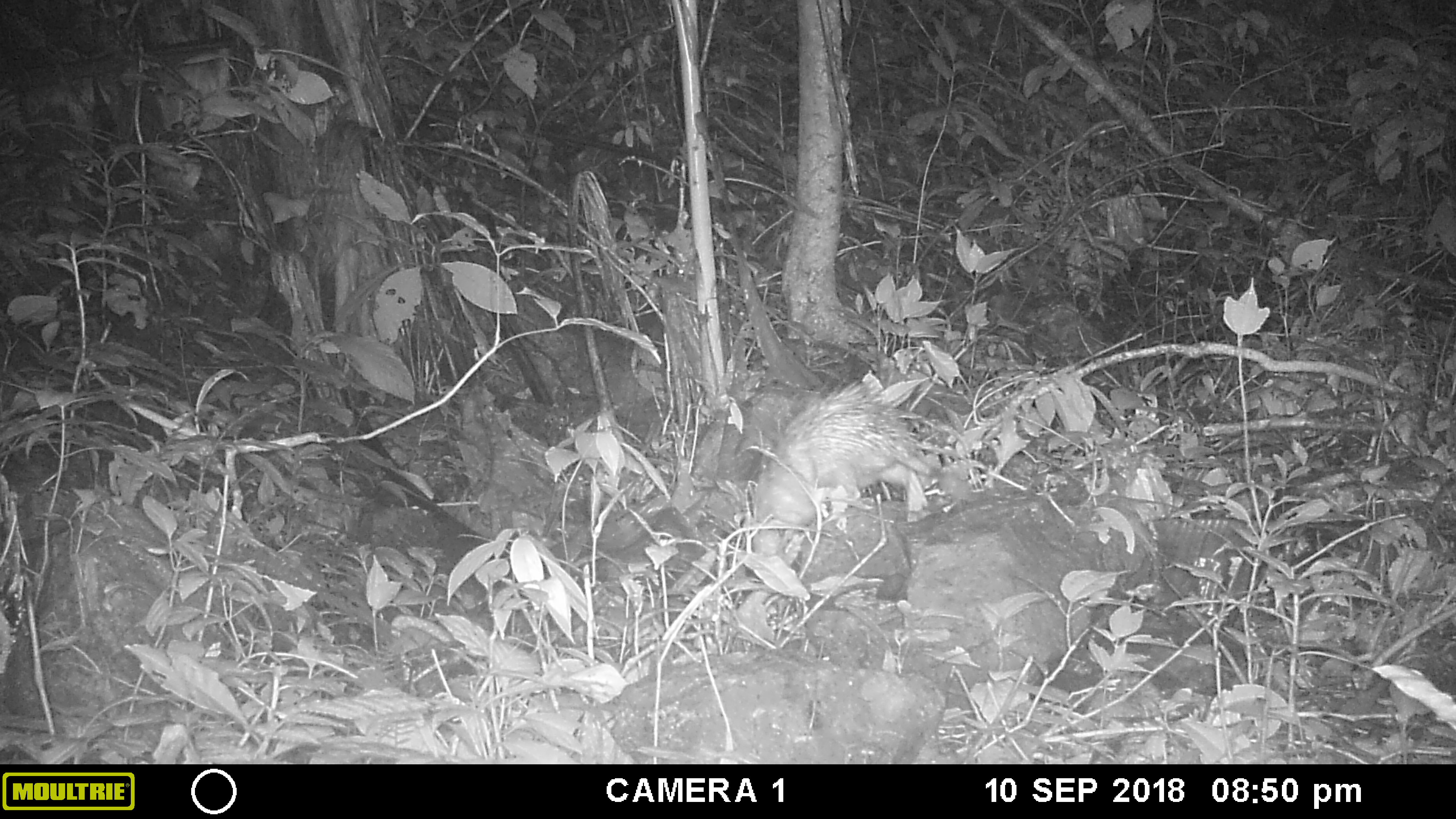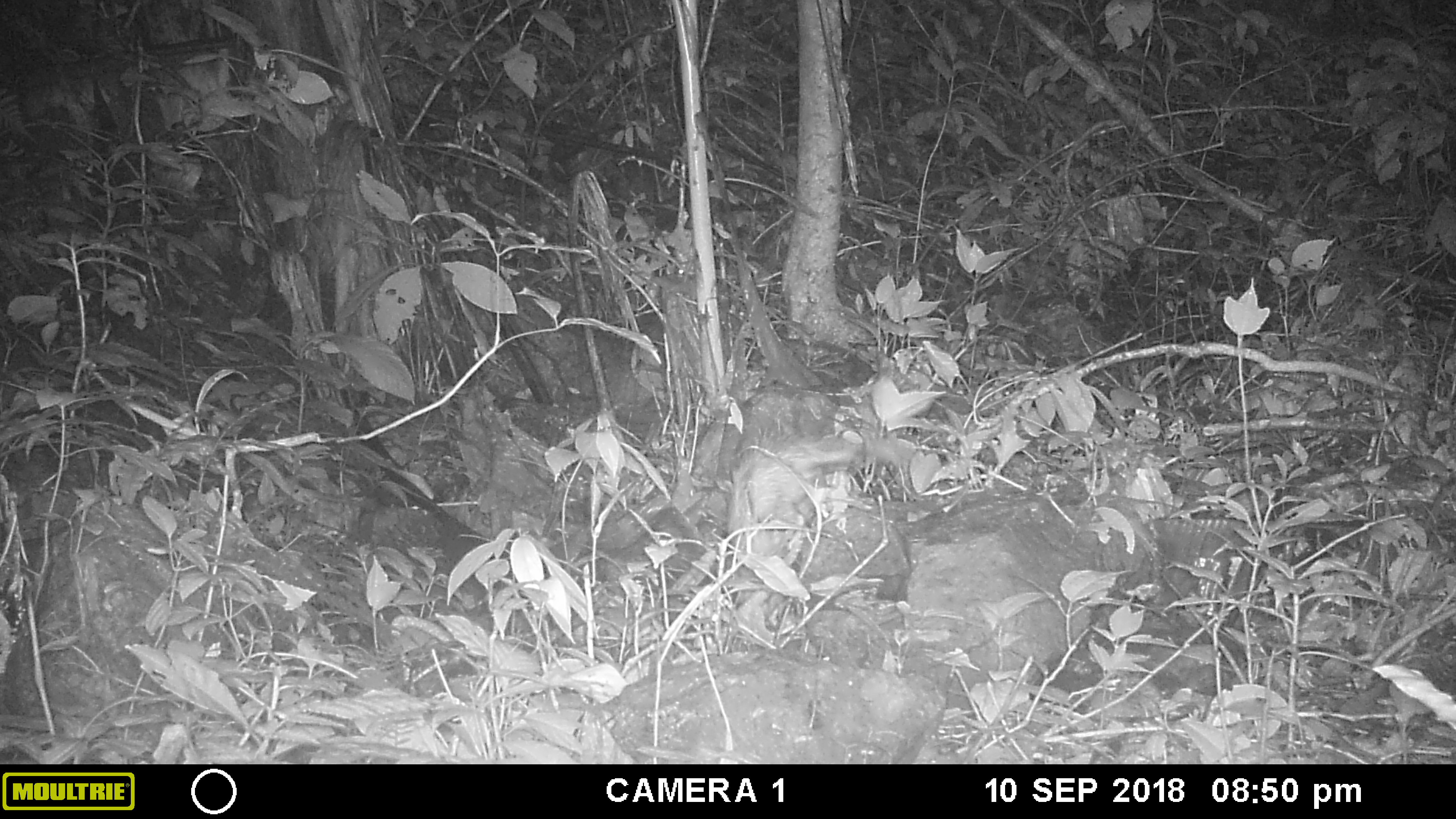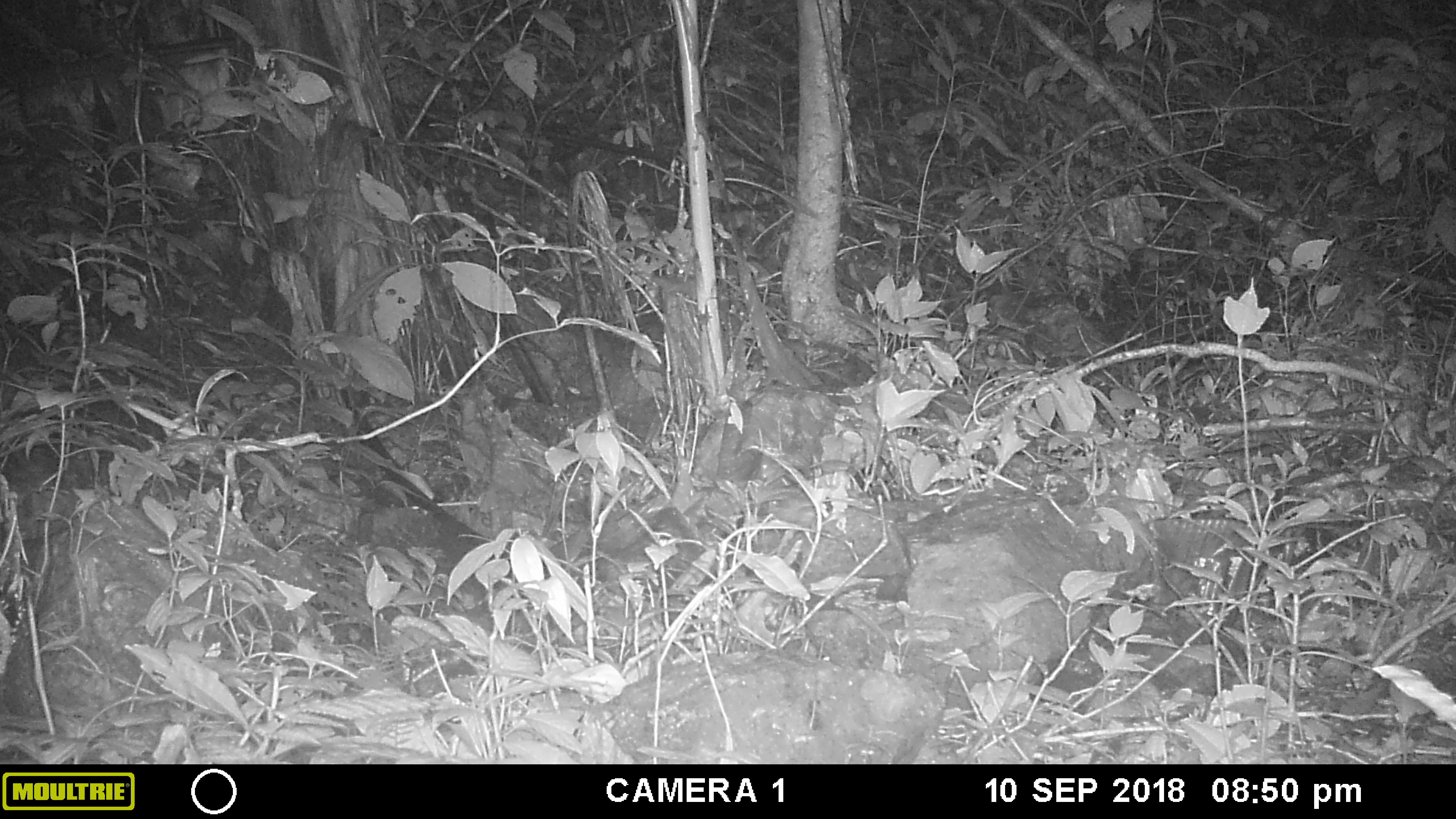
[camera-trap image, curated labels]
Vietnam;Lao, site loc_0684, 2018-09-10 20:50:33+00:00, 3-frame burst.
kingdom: Animalia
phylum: Chordata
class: Mammalia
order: Rodentia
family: Hystricidae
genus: Atherurus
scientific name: Atherurus macrourus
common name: asiatic brush-tailed porcupine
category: asiatic brush tailed porcupine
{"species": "asiatic brush tailed porcupine (asiatic brush-tailed porcupine) (Atherurus macrourus)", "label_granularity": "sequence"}